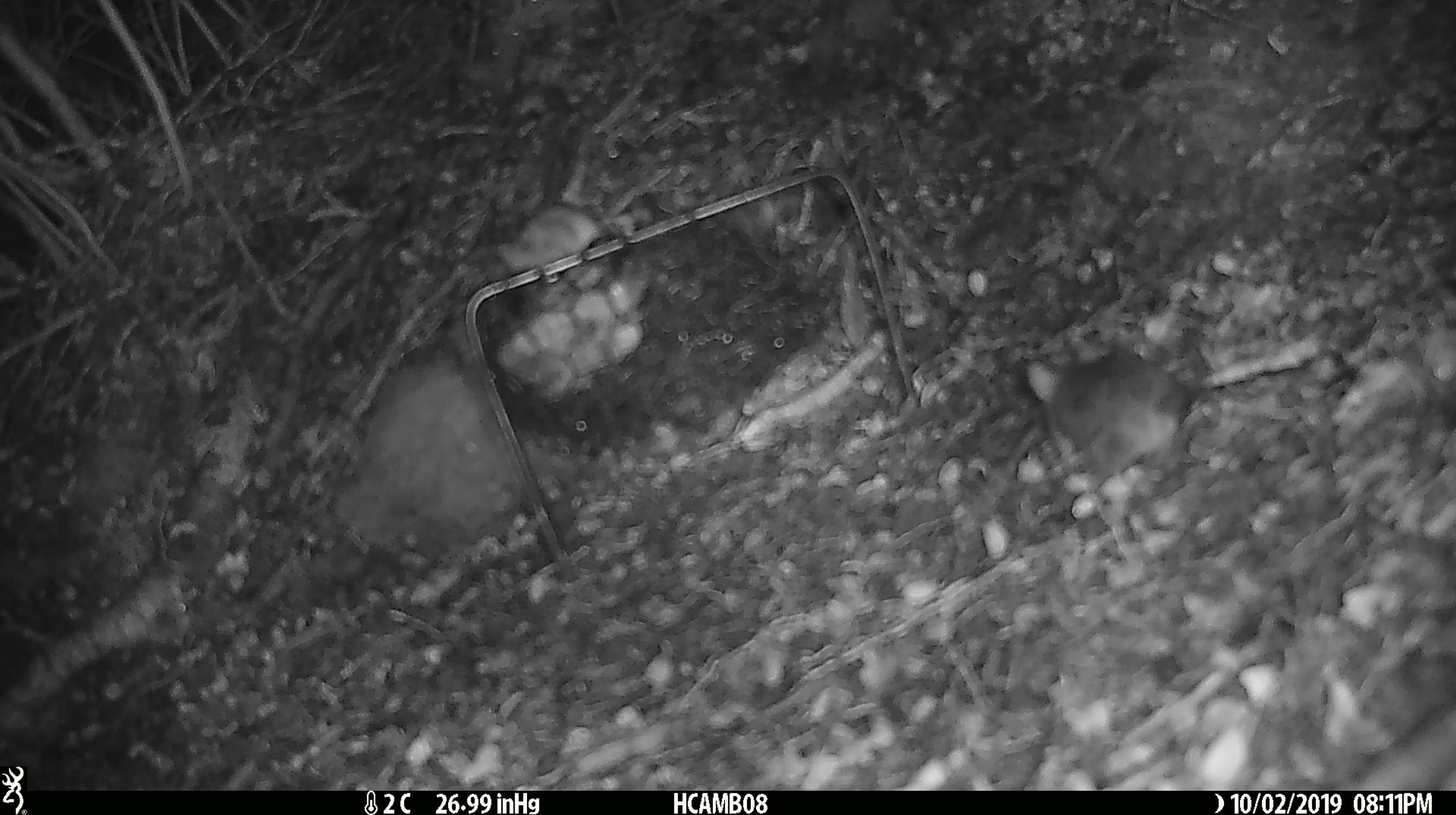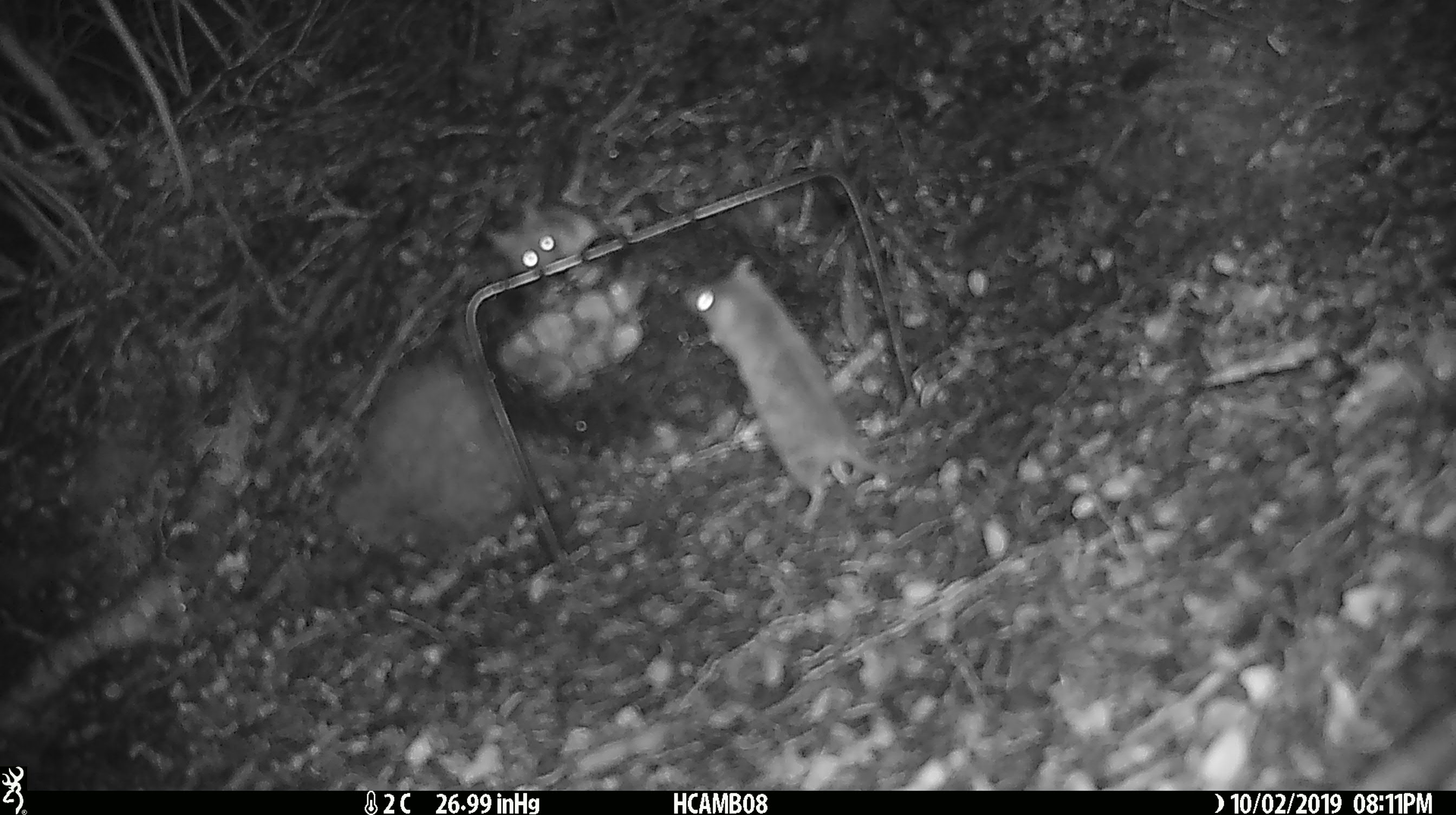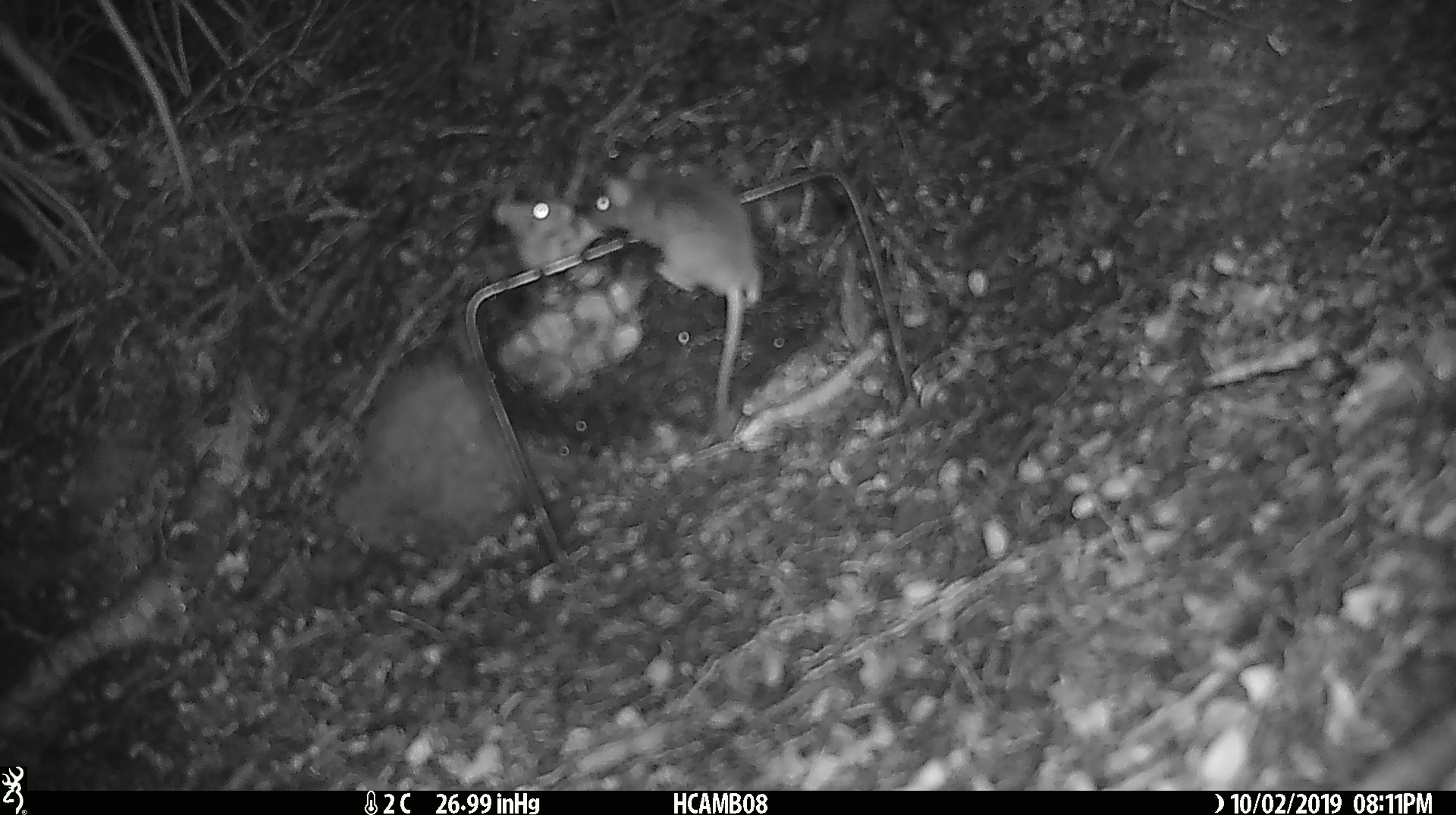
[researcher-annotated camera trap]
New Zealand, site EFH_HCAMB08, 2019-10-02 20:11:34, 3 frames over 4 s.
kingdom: Animalia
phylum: Chordata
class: Mammalia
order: Rodentia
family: Muridae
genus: Mus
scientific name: Mus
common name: mouse